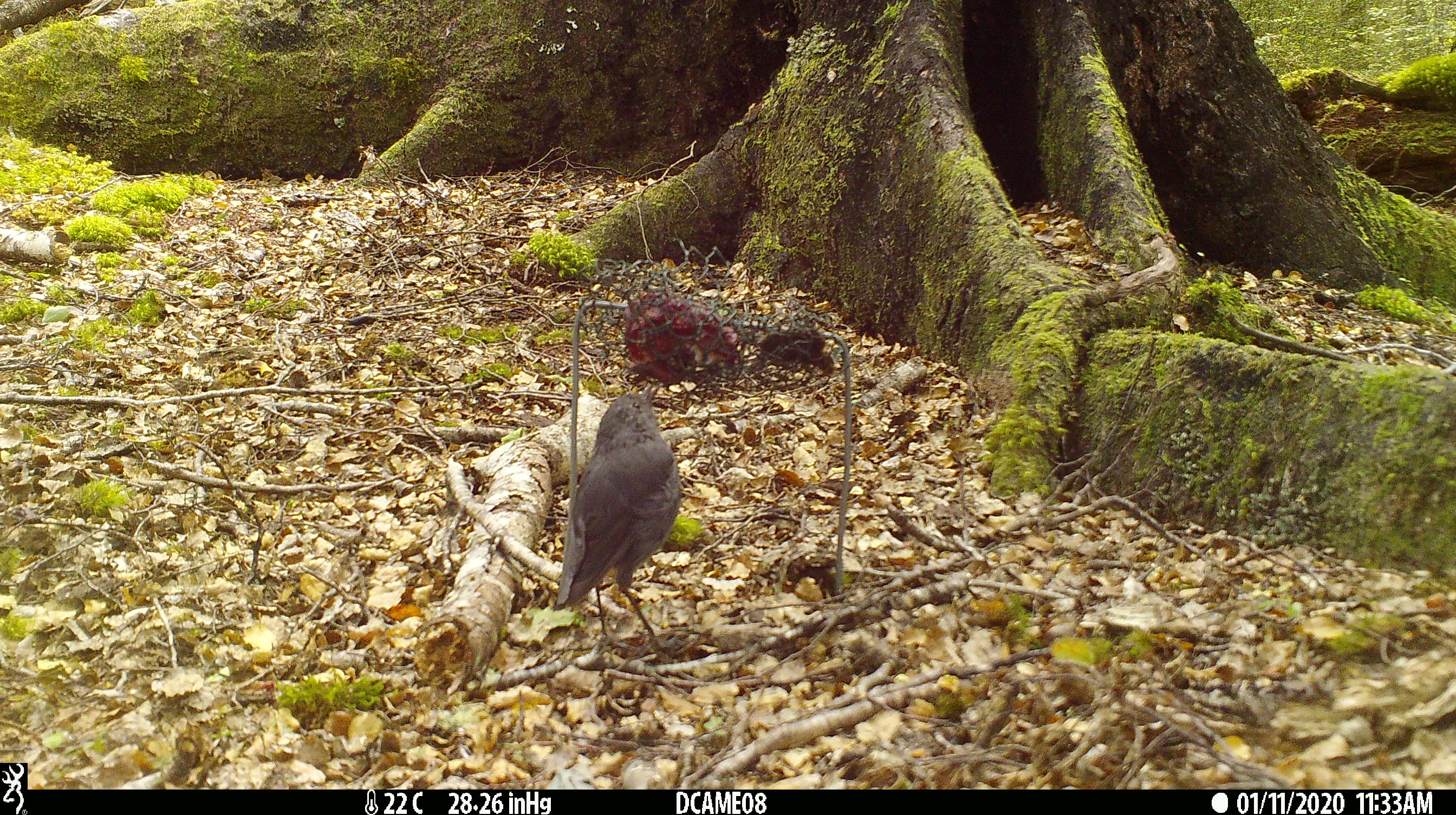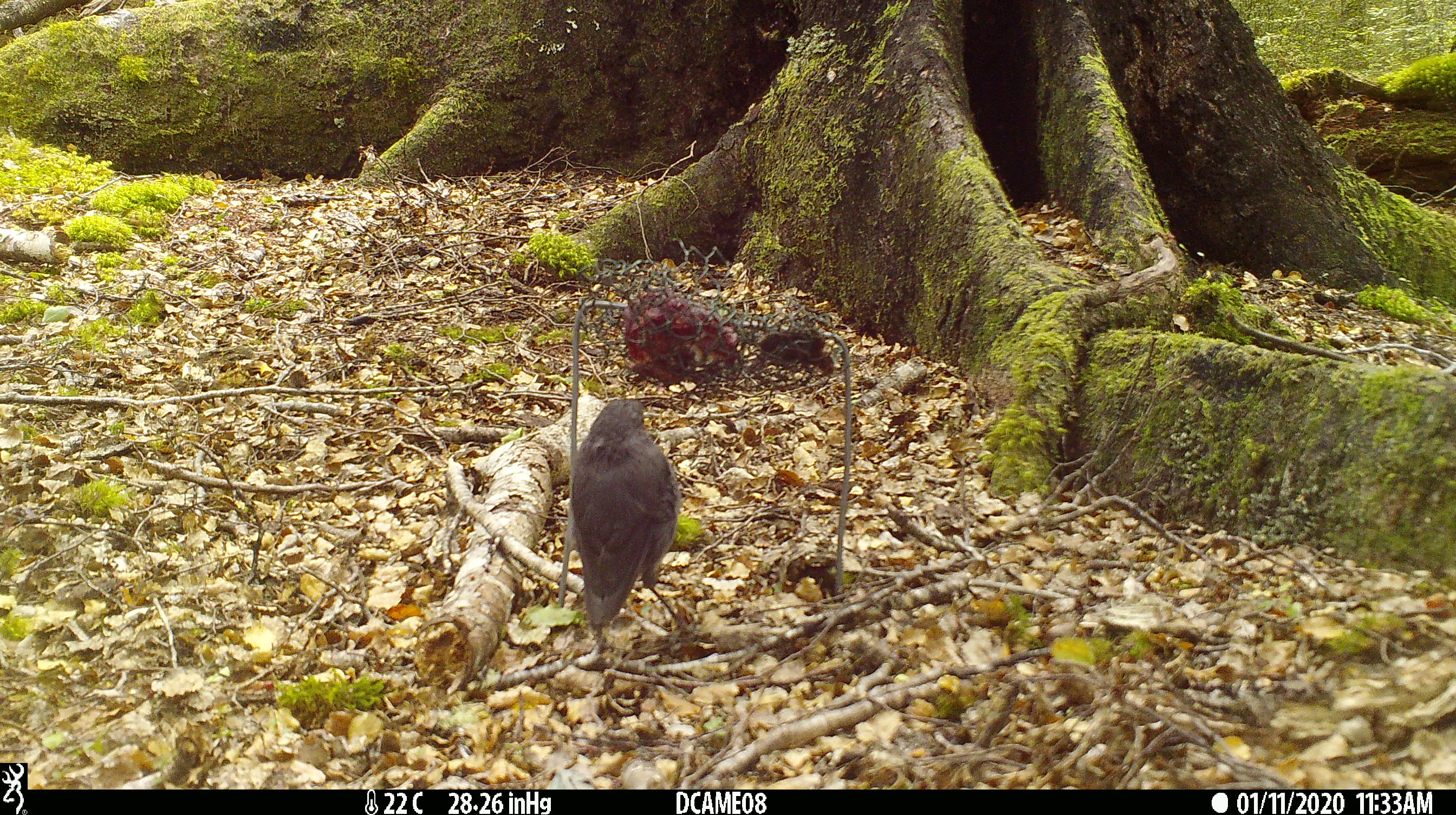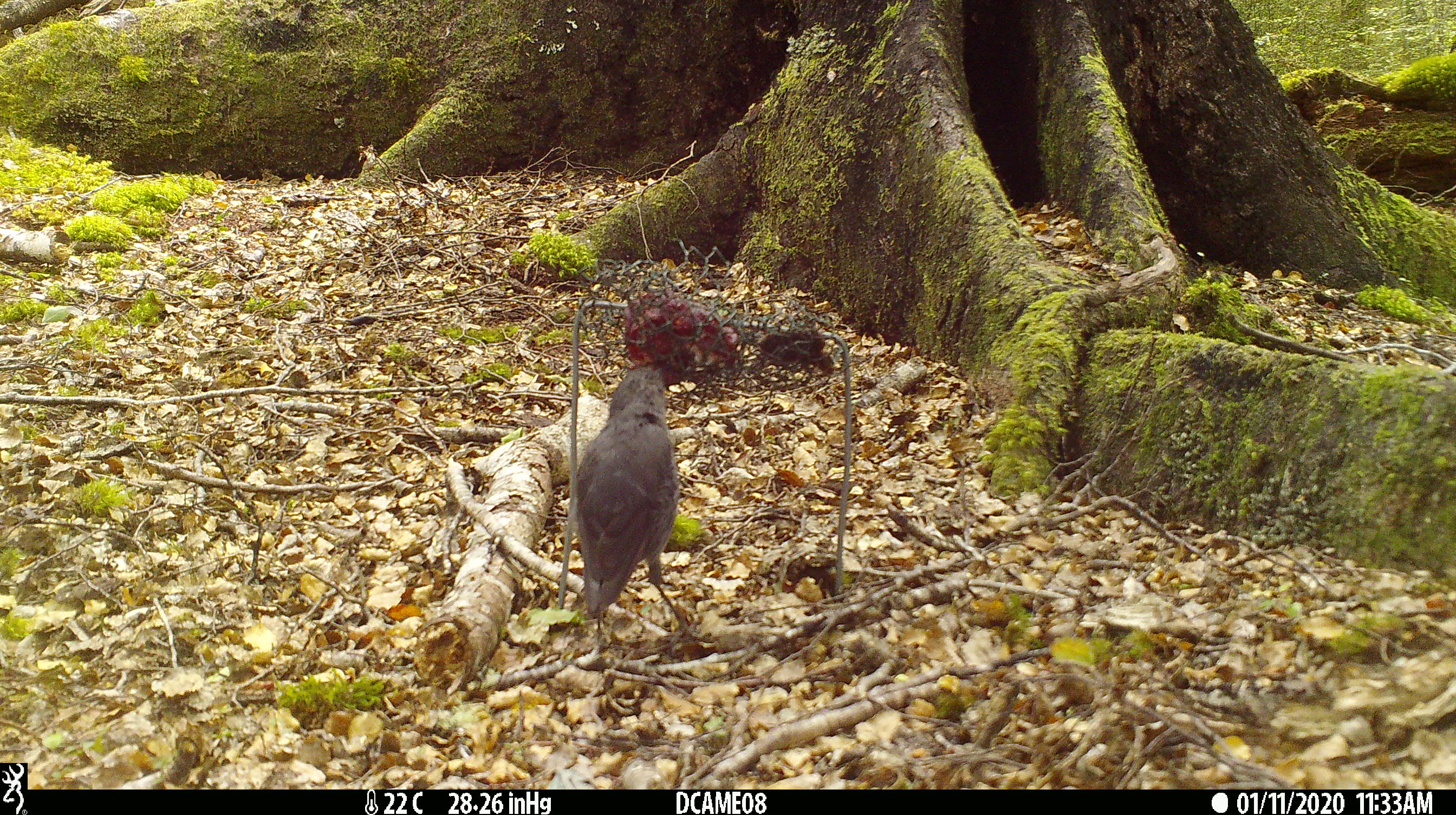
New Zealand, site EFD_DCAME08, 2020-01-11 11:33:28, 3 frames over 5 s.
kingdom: Animalia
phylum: Chordata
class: Aves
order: Passeriformes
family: Petroicidae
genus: Petroica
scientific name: Petroica australis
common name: new zealand robin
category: robin